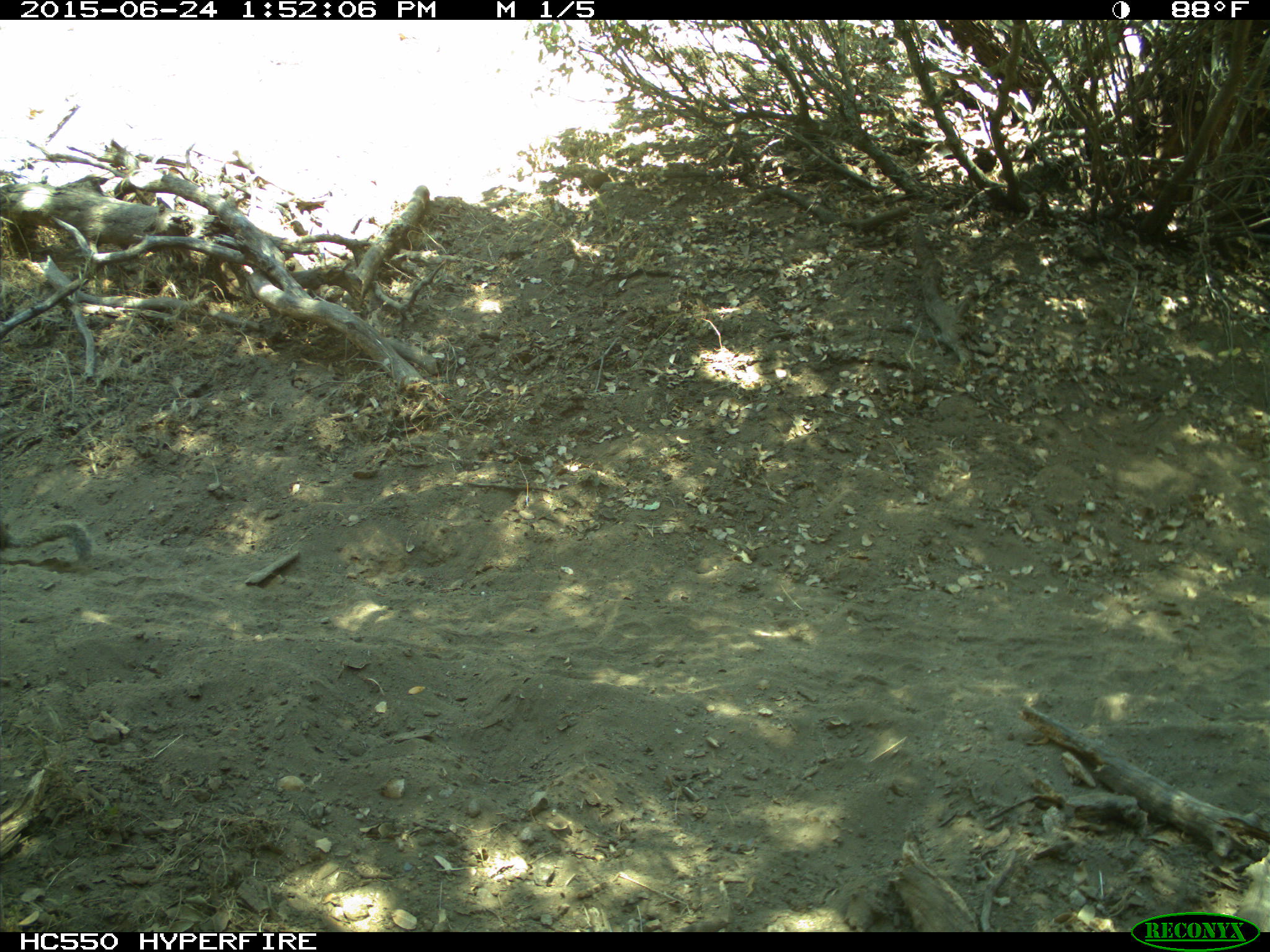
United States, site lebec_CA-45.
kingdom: Animalia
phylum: Chordata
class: Mammalia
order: Rodentia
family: Sciuridae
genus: Otospermophilus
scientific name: Otospermophilus beecheyi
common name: california ground squirrel